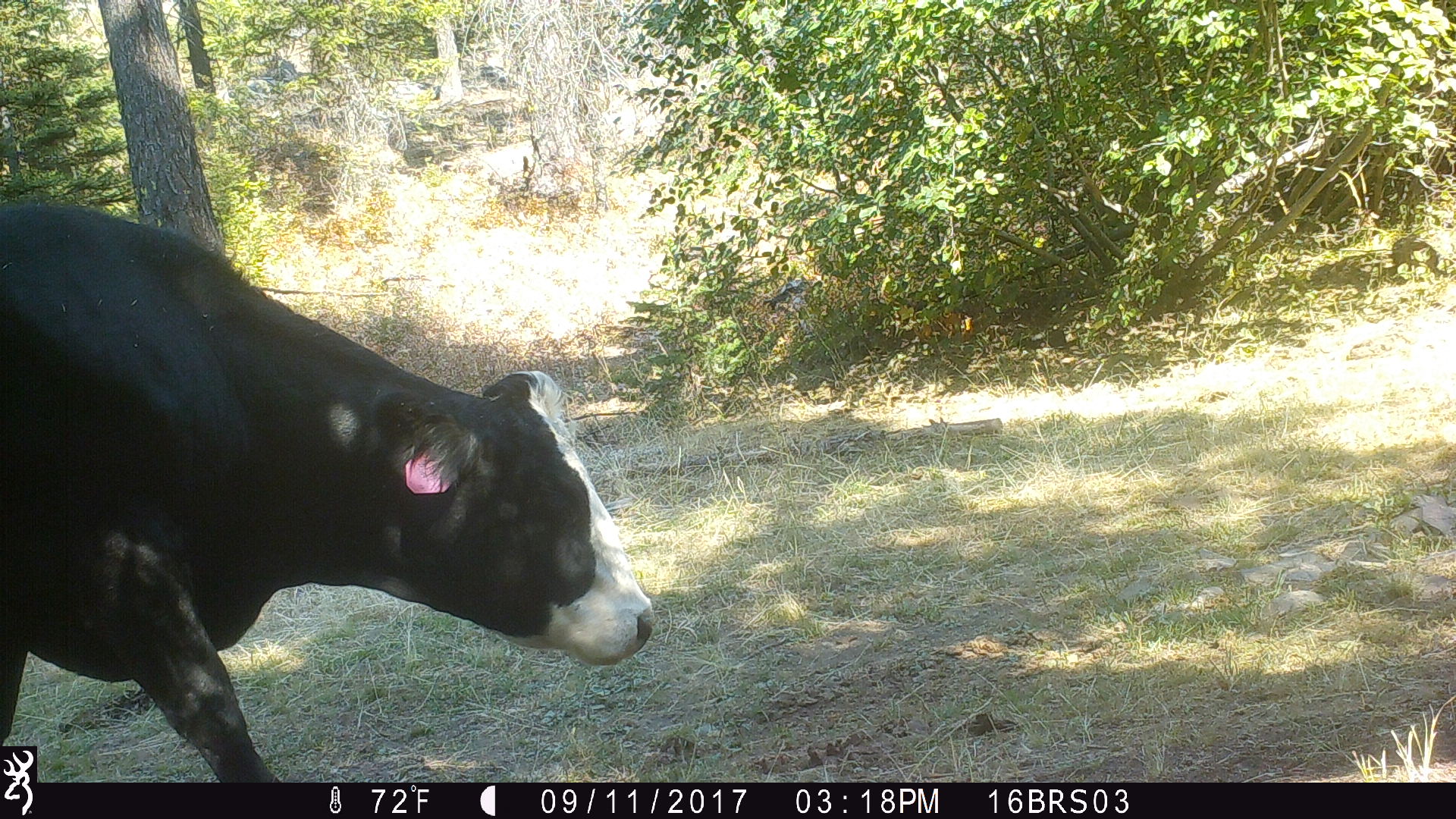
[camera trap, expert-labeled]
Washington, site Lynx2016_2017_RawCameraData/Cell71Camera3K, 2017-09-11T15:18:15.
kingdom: Animalia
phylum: Chordata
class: Mammalia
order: Artiodactyla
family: Bovidae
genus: Bos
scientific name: Bos taurus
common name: domestic cattle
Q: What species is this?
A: Domestic cattle (Bos taurus).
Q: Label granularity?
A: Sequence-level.